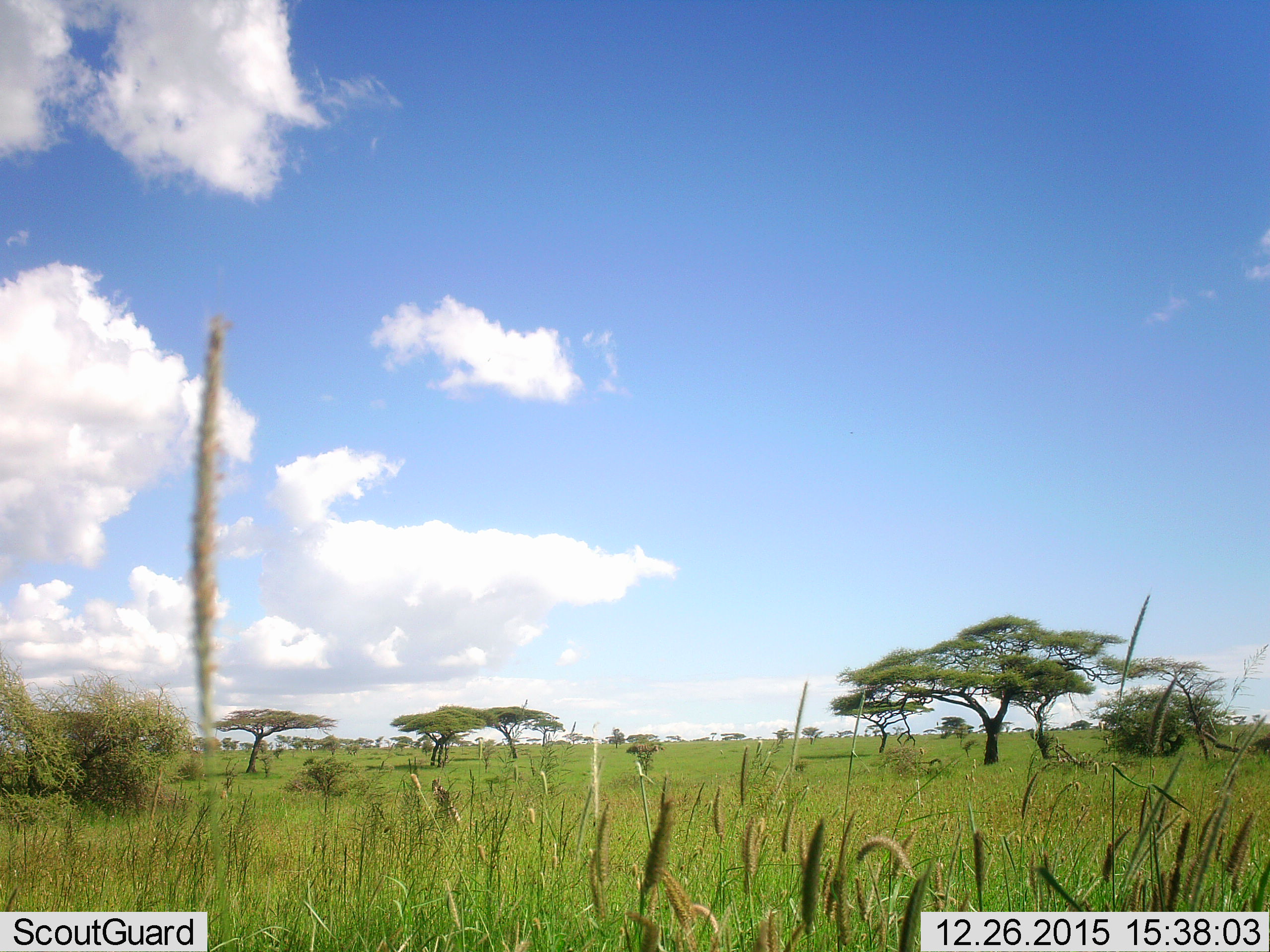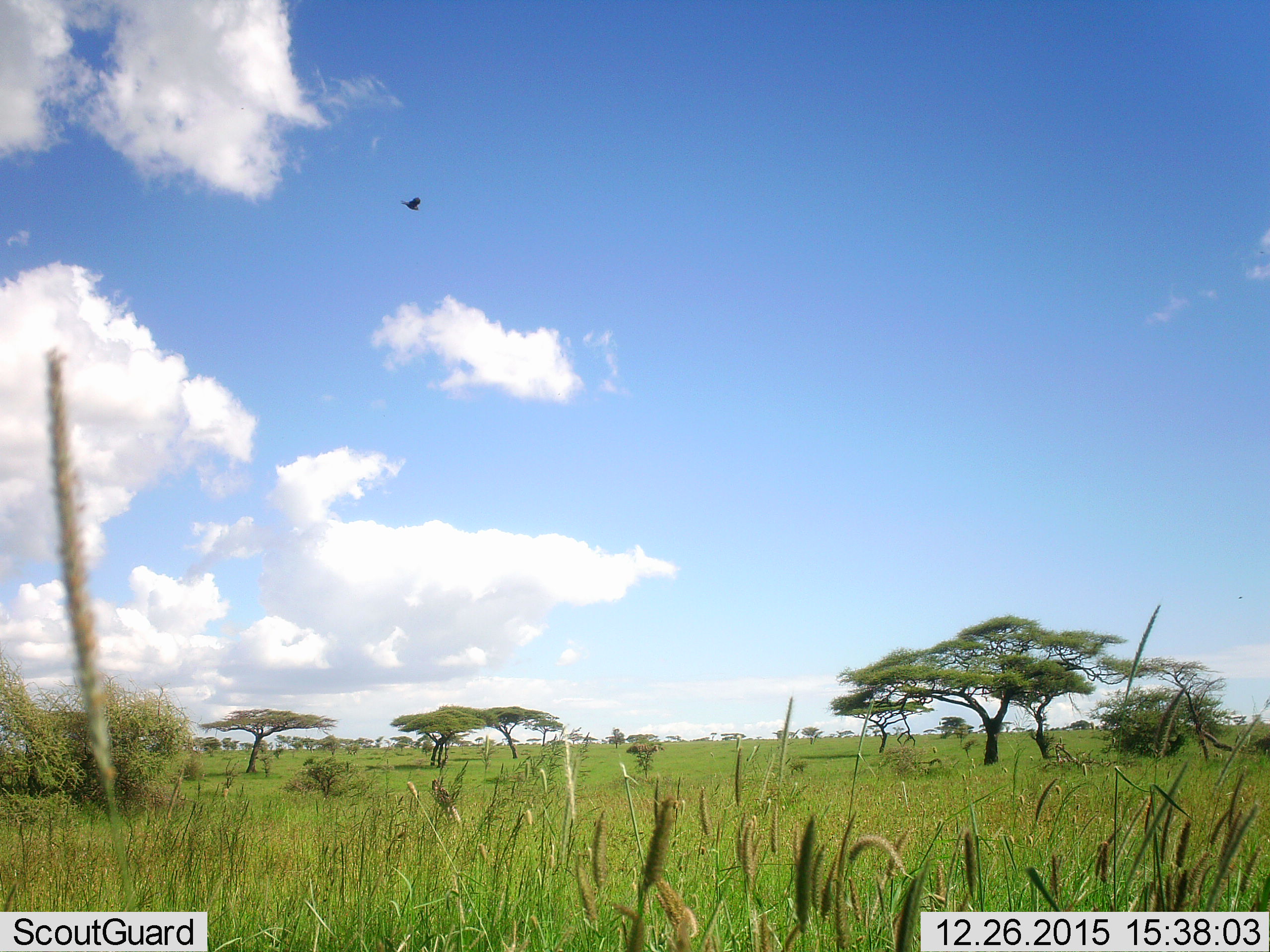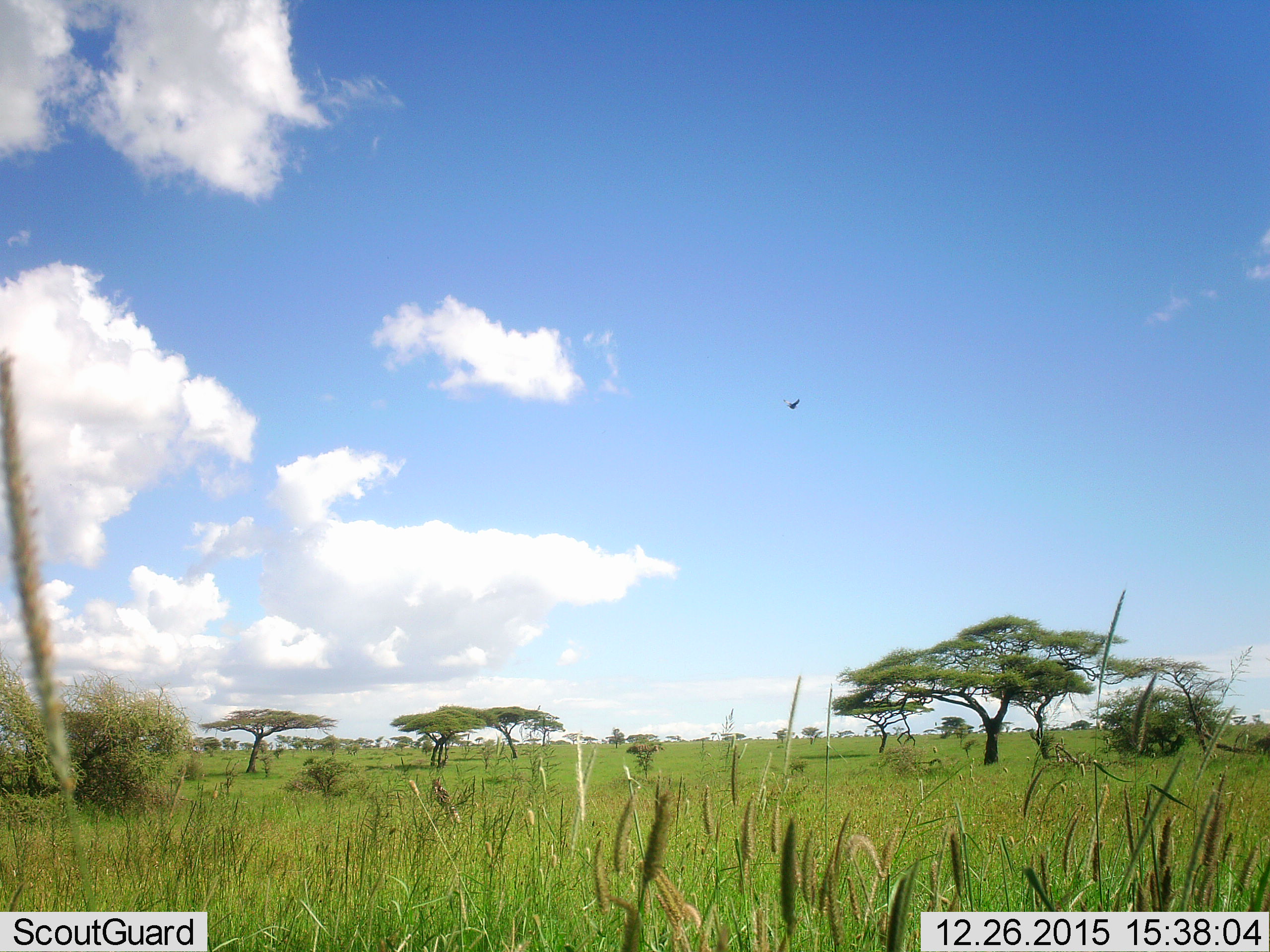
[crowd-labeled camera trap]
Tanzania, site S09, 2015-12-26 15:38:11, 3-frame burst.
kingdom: Animalia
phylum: Chordata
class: Aves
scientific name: Aves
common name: bird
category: otherbird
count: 1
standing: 0%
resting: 0%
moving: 100%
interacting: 0%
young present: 0%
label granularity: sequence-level